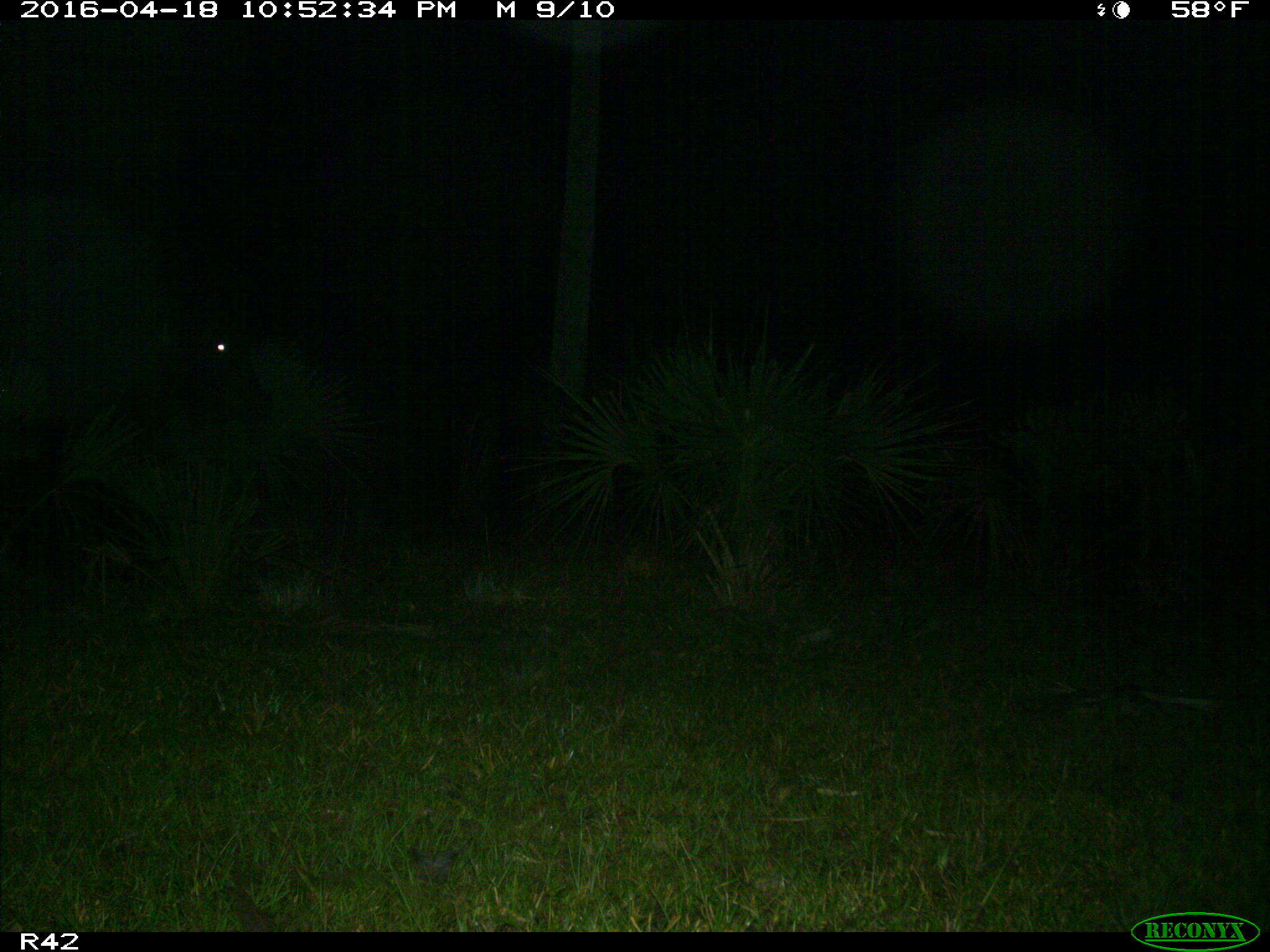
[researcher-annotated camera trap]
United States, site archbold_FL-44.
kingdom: Animalia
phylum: Chordata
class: Mammalia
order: Artiodactyla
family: Bovidae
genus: Bos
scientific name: Bos taurus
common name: domestic cow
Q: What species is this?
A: Bos taurus (domestic cow).